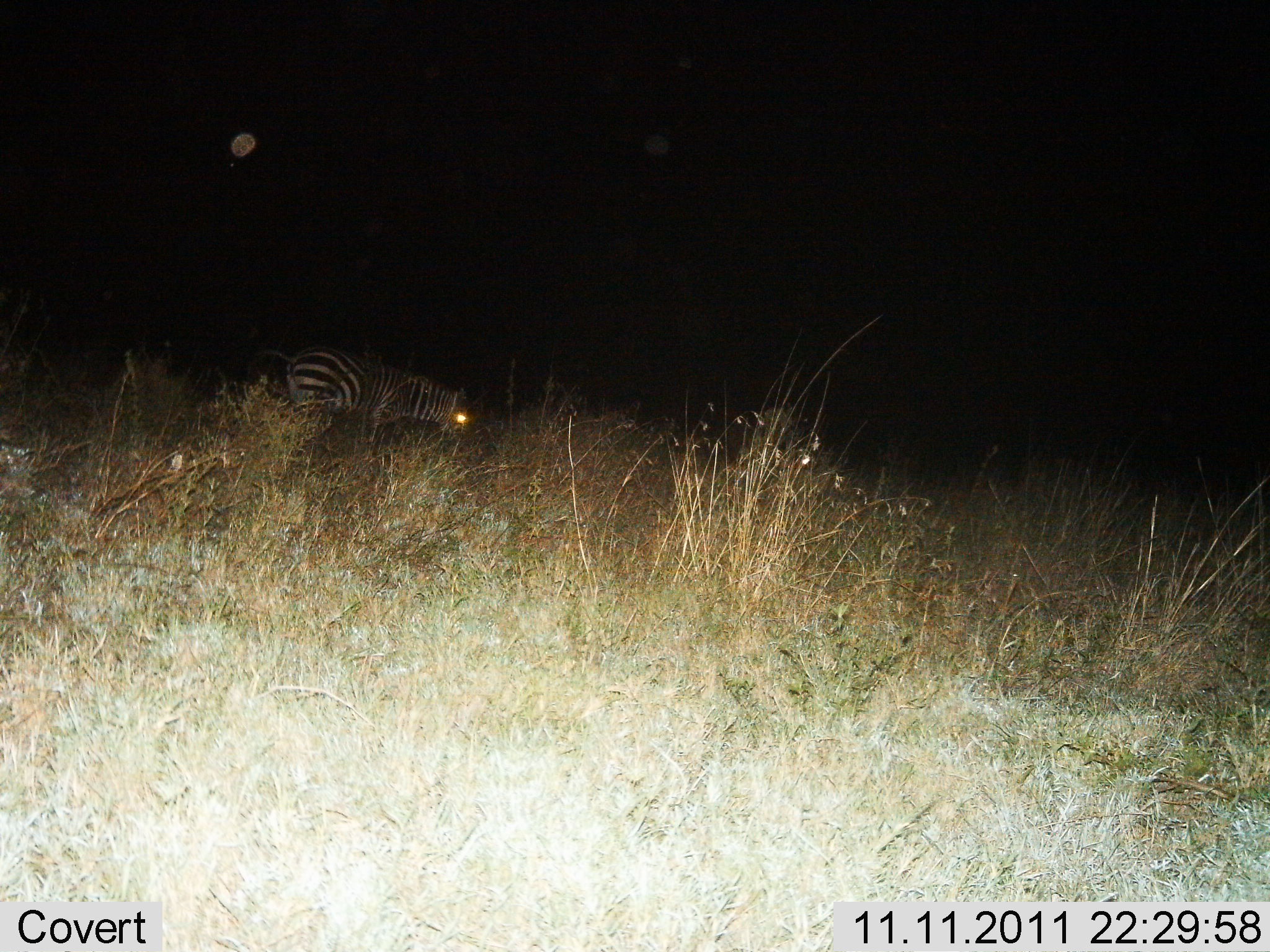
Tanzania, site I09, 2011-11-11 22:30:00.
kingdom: Animalia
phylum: Chordata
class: Mammalia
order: Perissodactyla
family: Equidae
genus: Equus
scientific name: Equus quagga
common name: plains zebra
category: zebra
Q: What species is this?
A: Zebra (plains zebra) (Equus quagga).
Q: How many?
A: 1.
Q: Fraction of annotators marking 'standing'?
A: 50%.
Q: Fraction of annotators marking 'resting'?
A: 0%.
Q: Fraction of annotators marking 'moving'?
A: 14%.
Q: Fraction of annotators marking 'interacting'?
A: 0%.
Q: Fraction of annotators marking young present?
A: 0%.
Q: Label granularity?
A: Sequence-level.